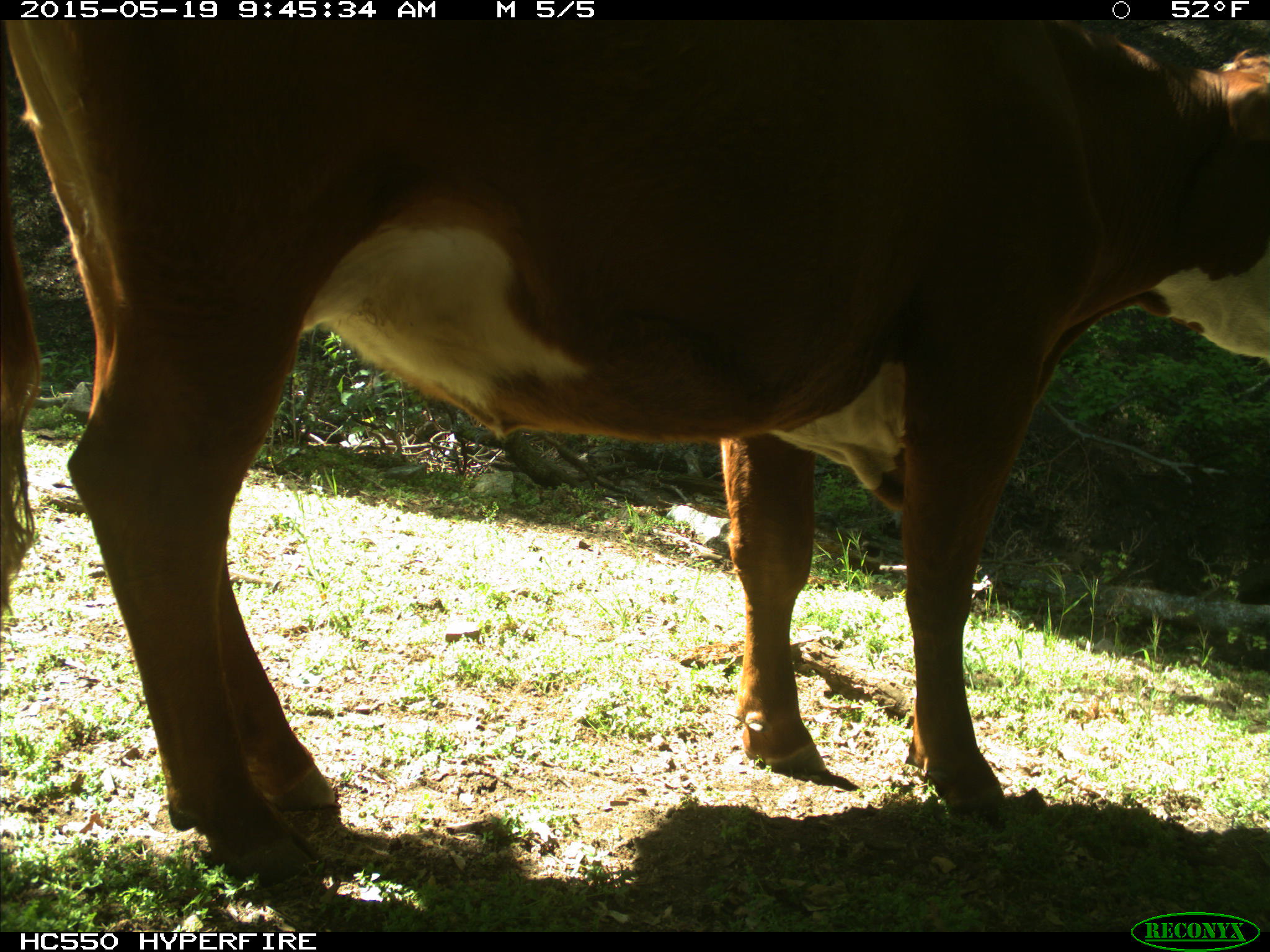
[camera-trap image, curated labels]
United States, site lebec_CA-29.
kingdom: Animalia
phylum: Chordata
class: Mammalia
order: Artiodactyla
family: Bovidae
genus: Bos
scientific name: Bos taurus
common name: domestic cow